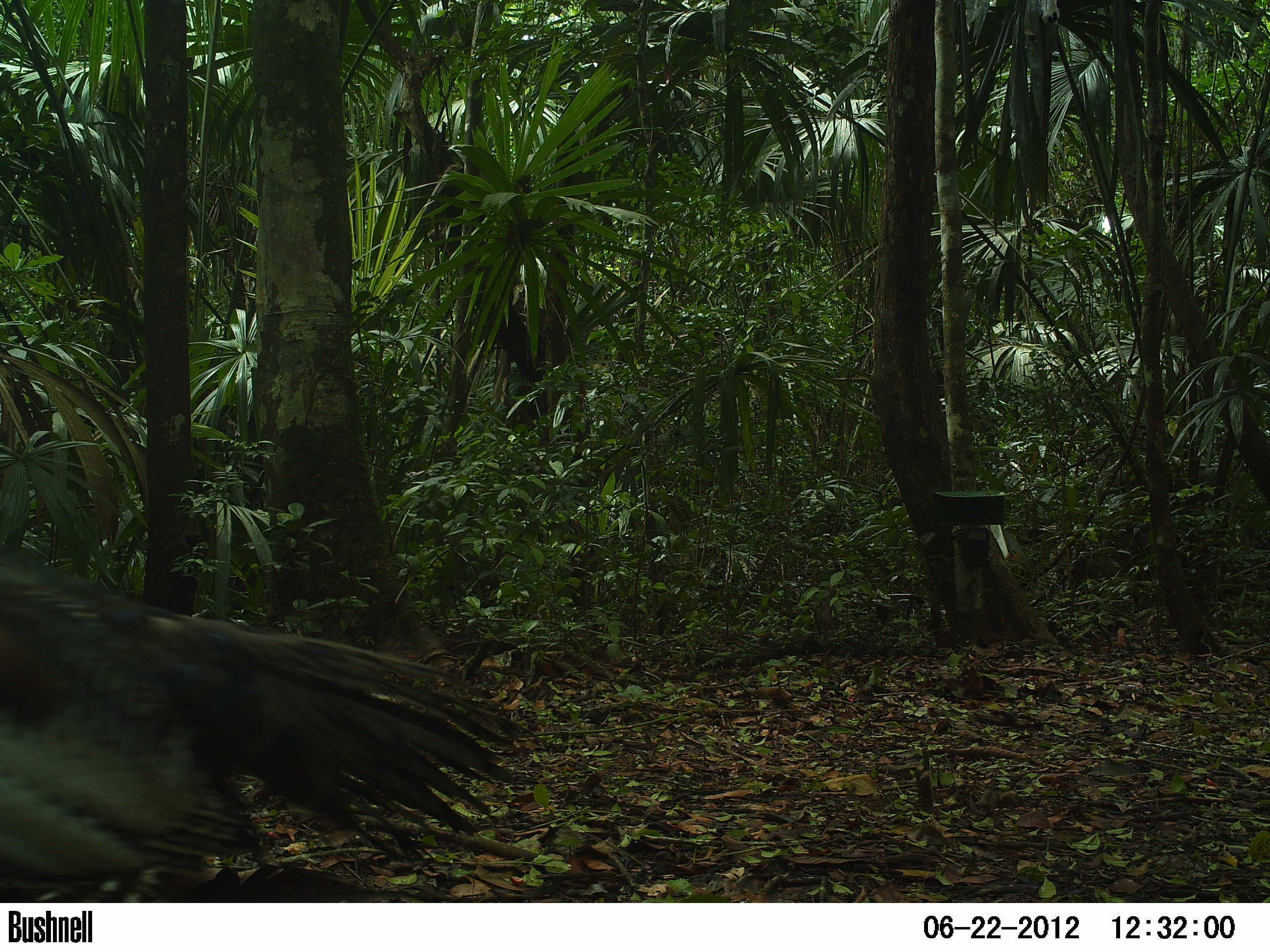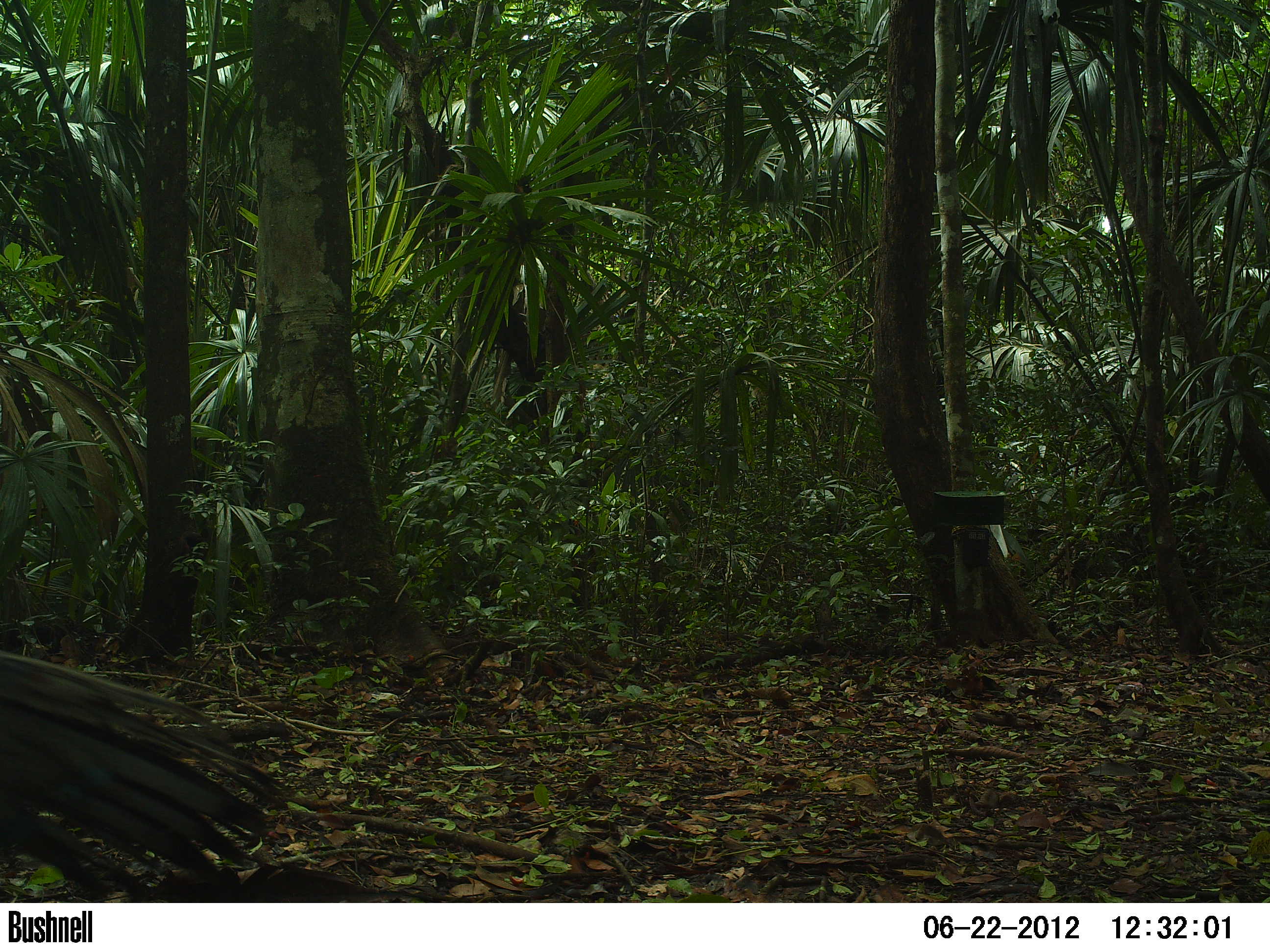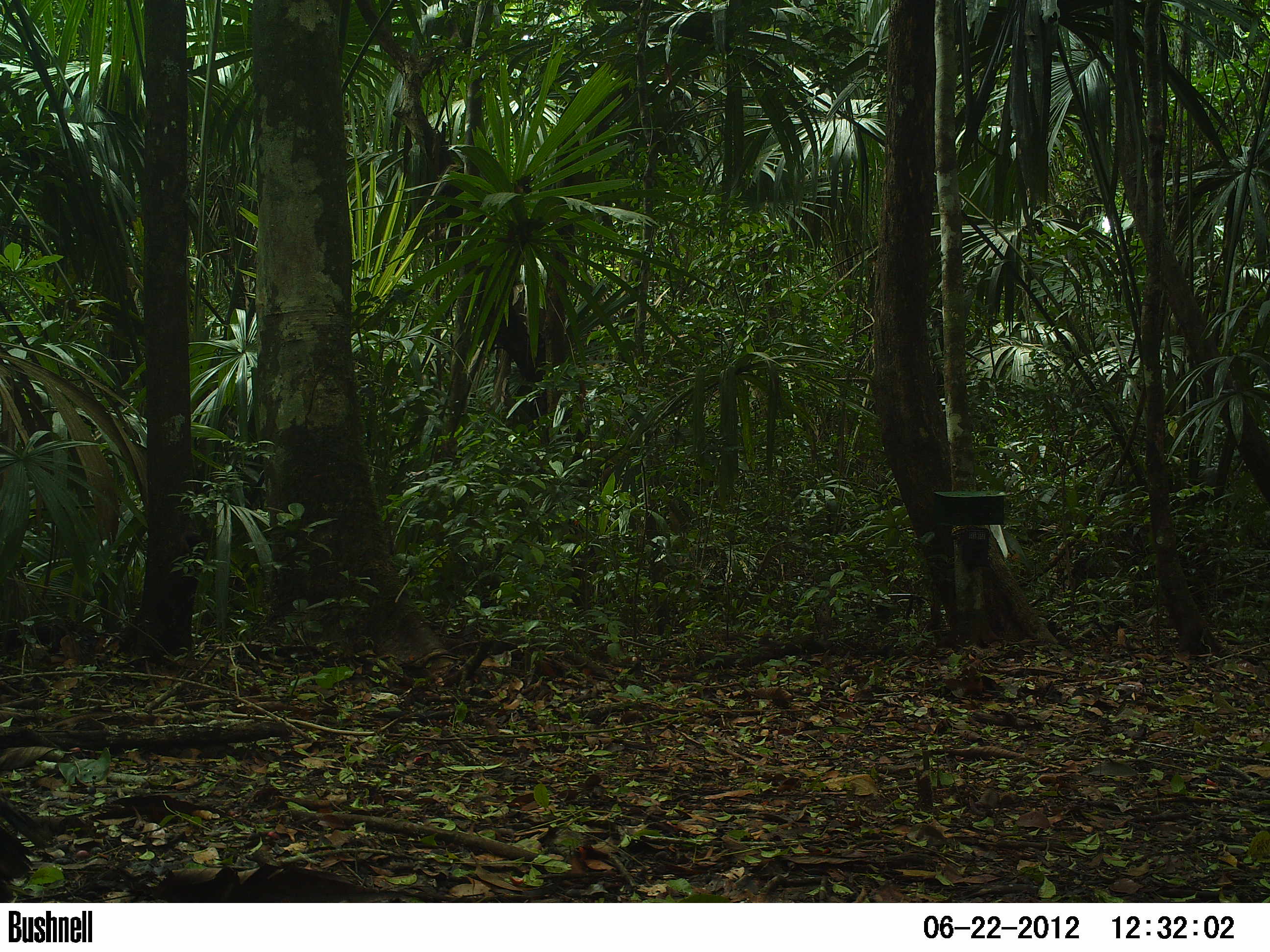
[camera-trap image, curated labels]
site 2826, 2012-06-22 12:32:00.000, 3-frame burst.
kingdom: Animalia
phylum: Chordata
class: Aves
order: Galliformes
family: Phasianidae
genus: Meleagris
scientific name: Meleagris ocellata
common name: ocellated turkey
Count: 1.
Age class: adult.